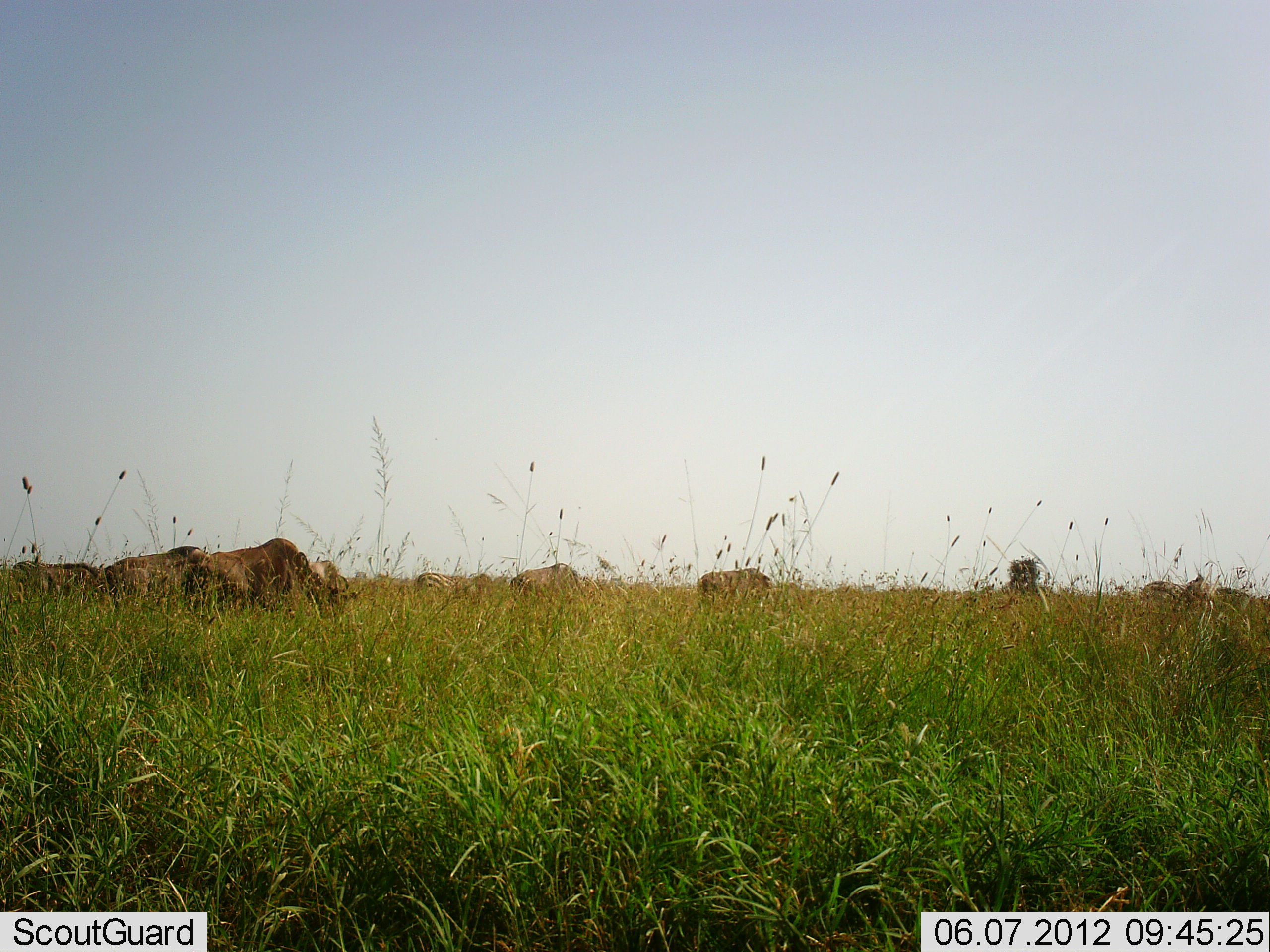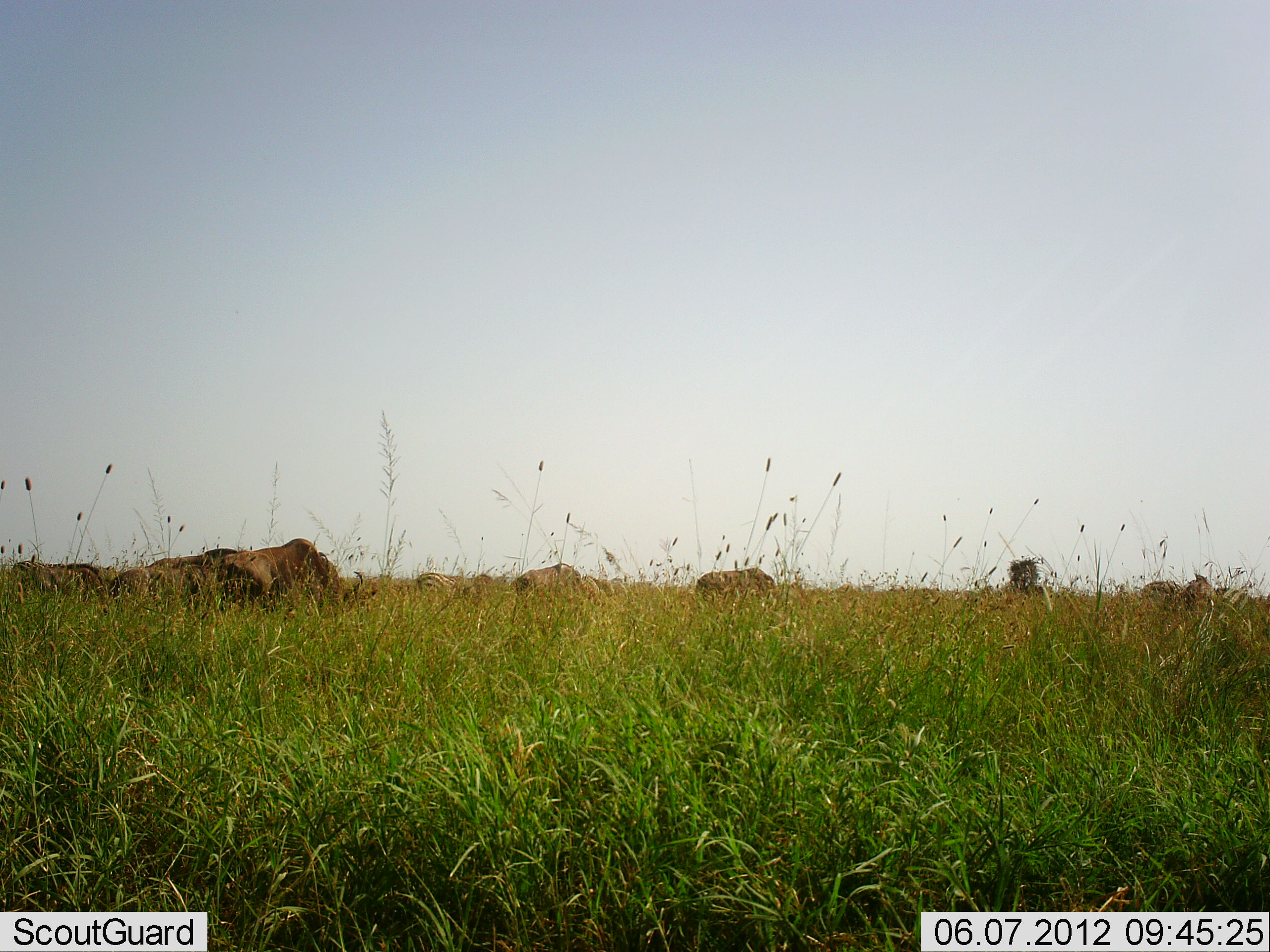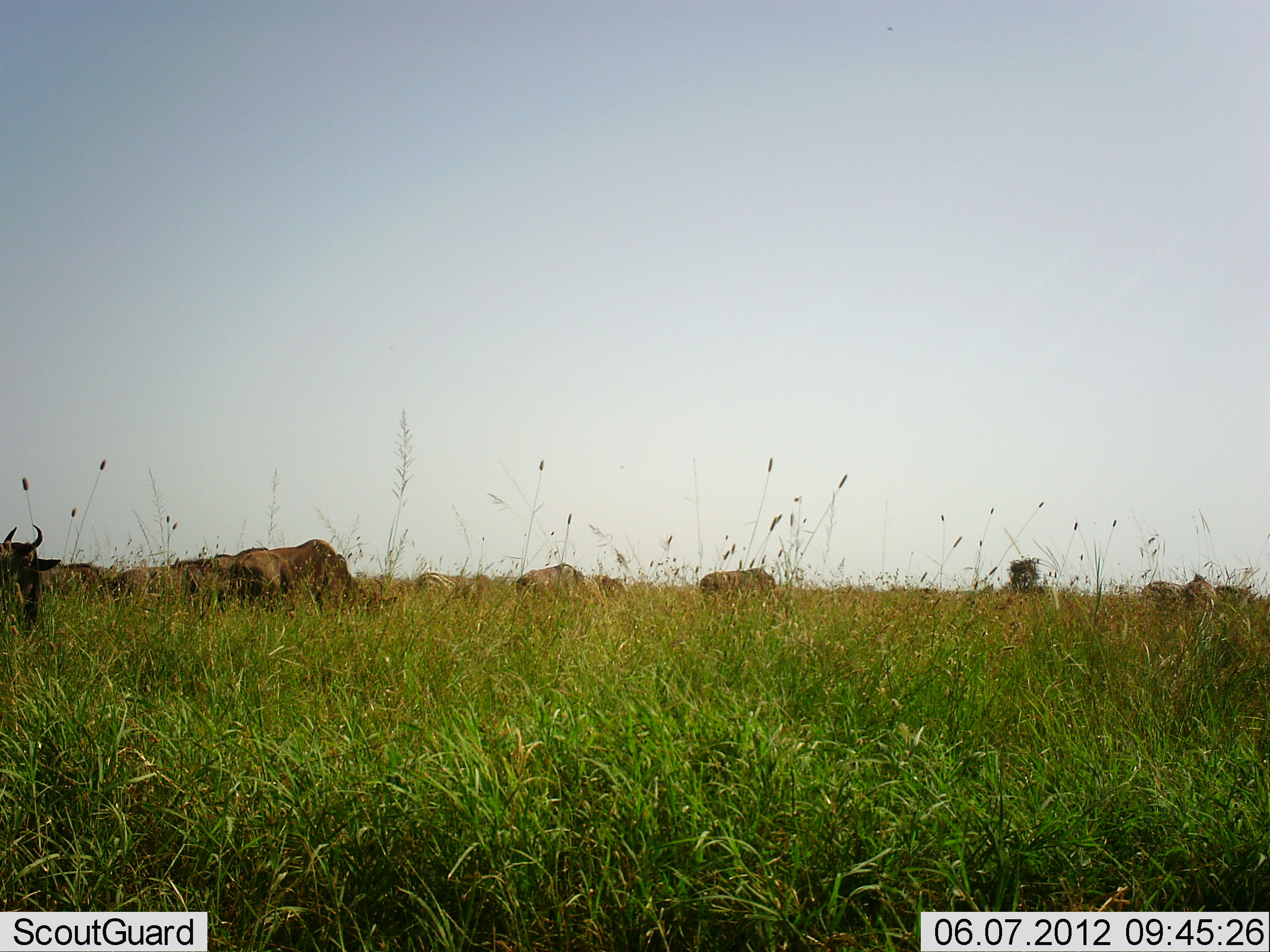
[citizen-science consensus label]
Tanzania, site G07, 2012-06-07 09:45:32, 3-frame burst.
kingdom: Animalia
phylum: Chordata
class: Mammalia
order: Artiodactyla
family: Bovidae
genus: Connochaetes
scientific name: Connochaetes taurinus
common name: blue wildebeest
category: wildebeest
Wildebeest (blue wildebeest) (Connochaetes taurinus), count 8. Behavior (volunteer vote fractions): standing 27%, resting 13%, moving 73%, interacting 0%. Young present (vote fraction): 0%. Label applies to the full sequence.